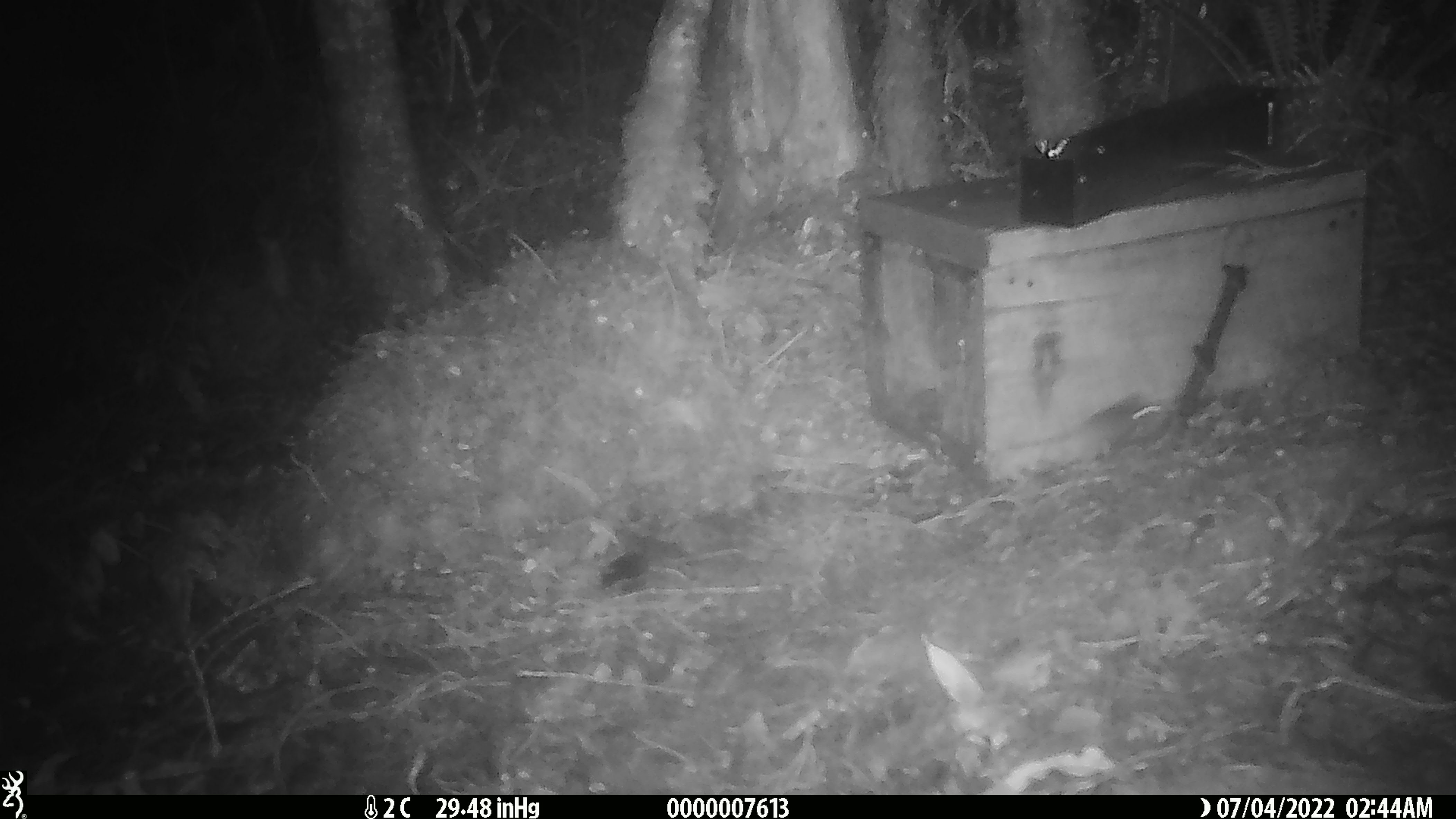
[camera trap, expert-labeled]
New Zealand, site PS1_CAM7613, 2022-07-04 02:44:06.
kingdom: Animalia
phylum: Chordata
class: Mammalia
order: Rodentia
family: Muridae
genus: Mus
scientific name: Mus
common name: mouse